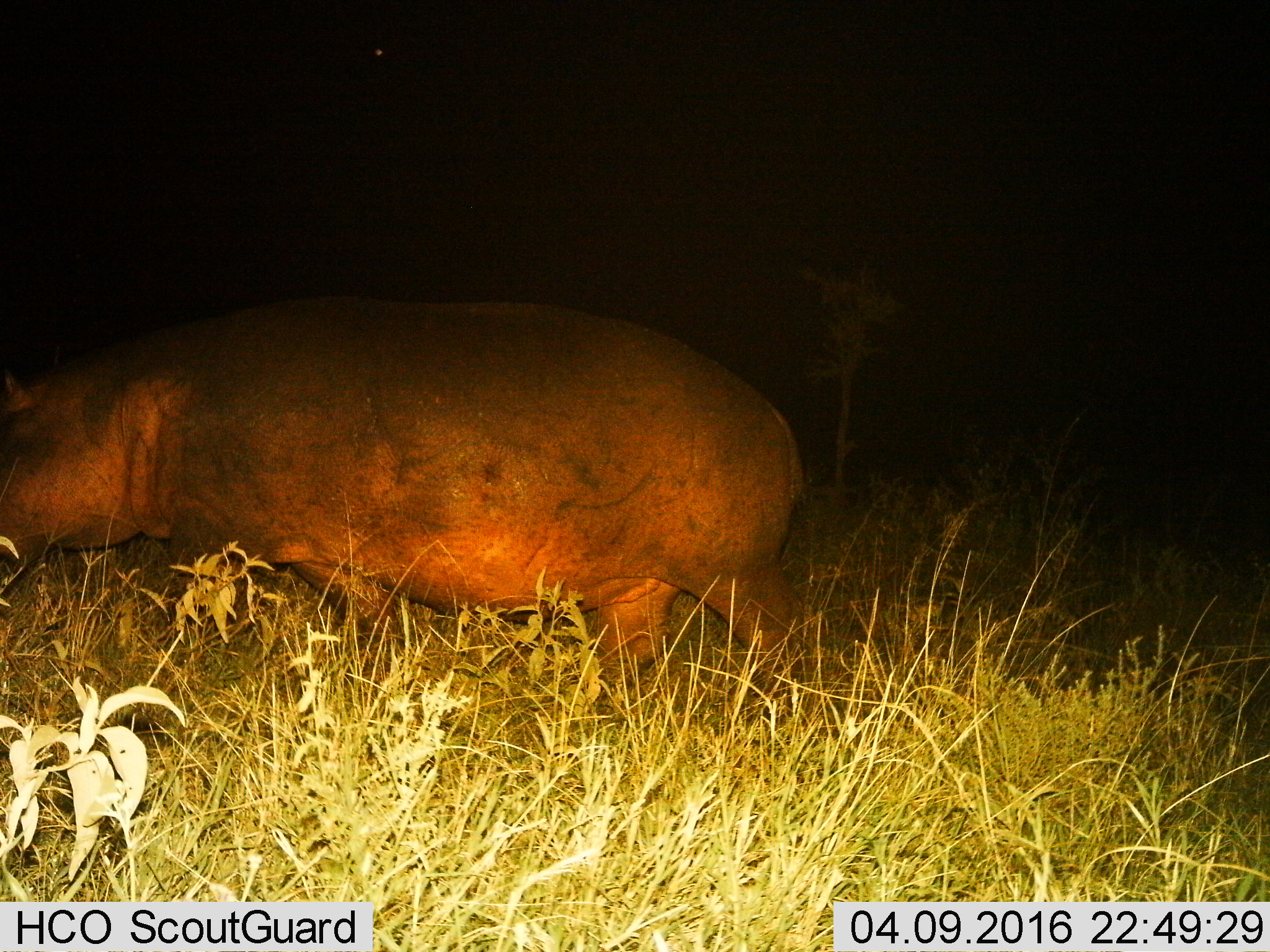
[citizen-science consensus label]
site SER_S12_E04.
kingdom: Animalia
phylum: Chordata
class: Mammalia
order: Artiodactyla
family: Hippopotamidae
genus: Hippopotamus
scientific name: Hippopotamus amphibius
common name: hippopotamus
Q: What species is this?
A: Hippopotamus (Hippopotamus amphibius).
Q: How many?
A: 1.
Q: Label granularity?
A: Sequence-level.